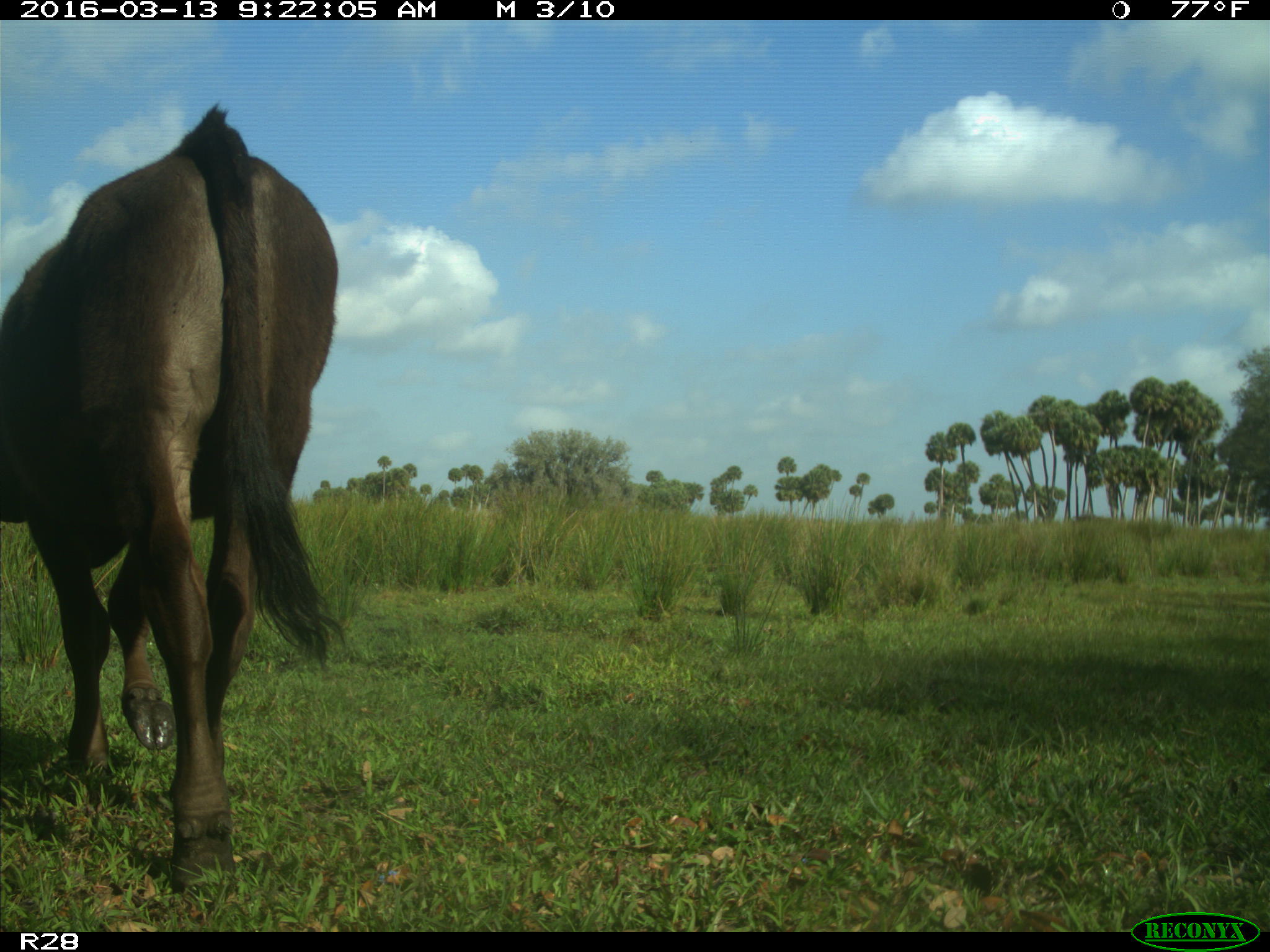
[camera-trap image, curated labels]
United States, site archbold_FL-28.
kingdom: Animalia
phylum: Chordata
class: Mammalia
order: Artiodactyla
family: Bovidae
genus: Bos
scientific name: Bos taurus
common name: domestic cow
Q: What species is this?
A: Bos taurus (domestic cow).